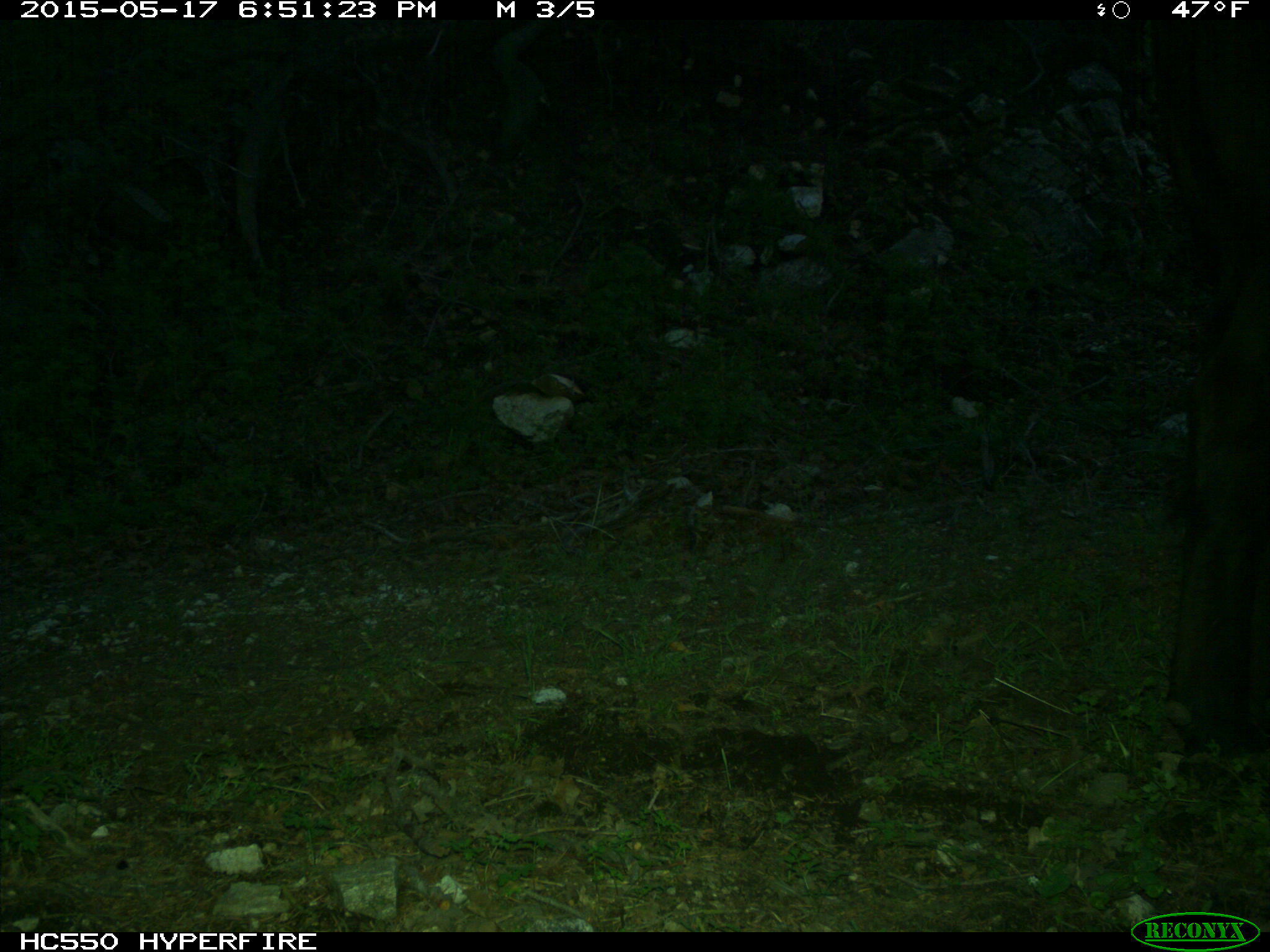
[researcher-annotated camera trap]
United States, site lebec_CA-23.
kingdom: Animalia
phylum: Chordata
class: Mammalia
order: Artiodactyla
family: Bovidae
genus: Bos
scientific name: Bos taurus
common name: domestic cow